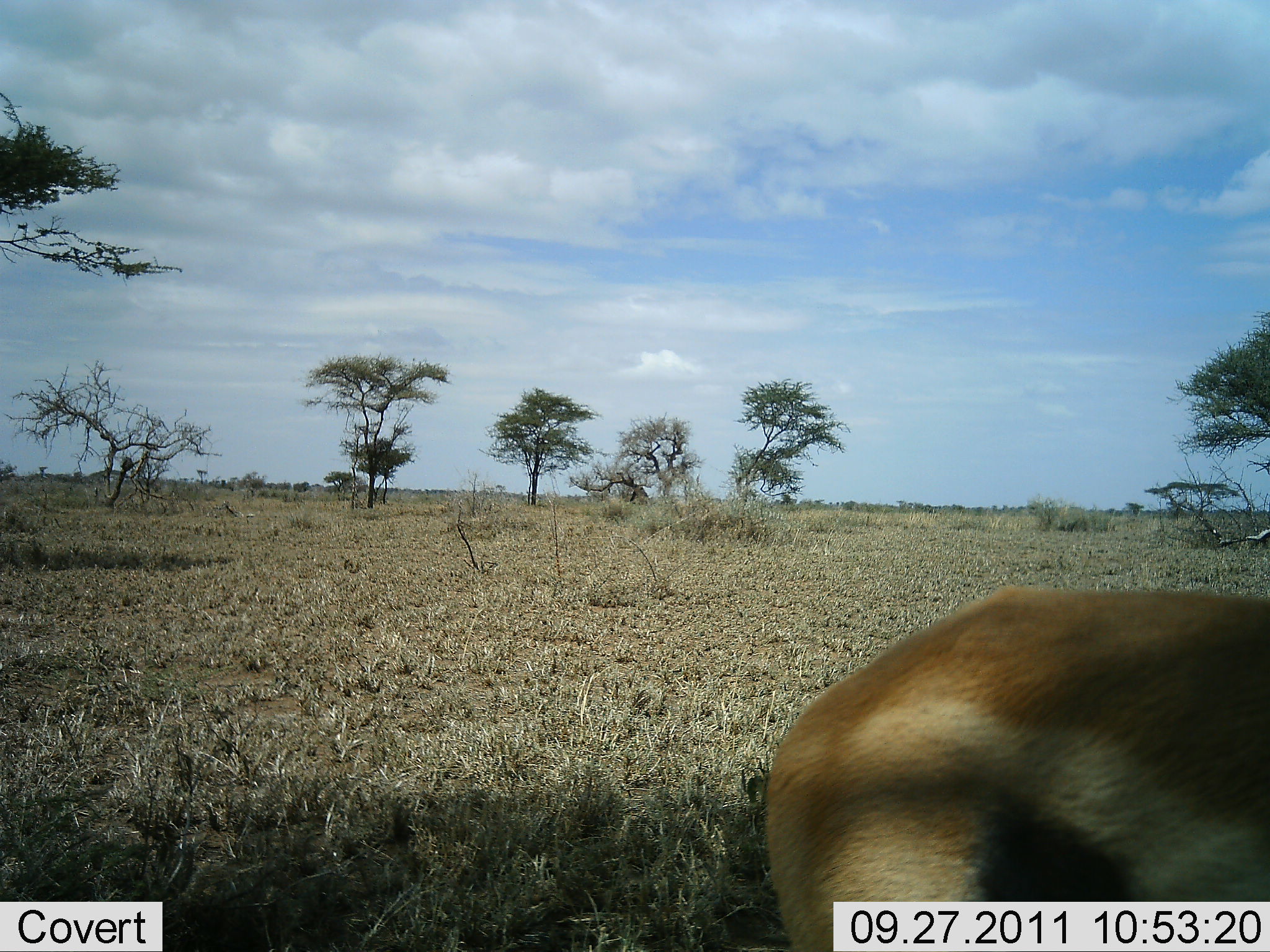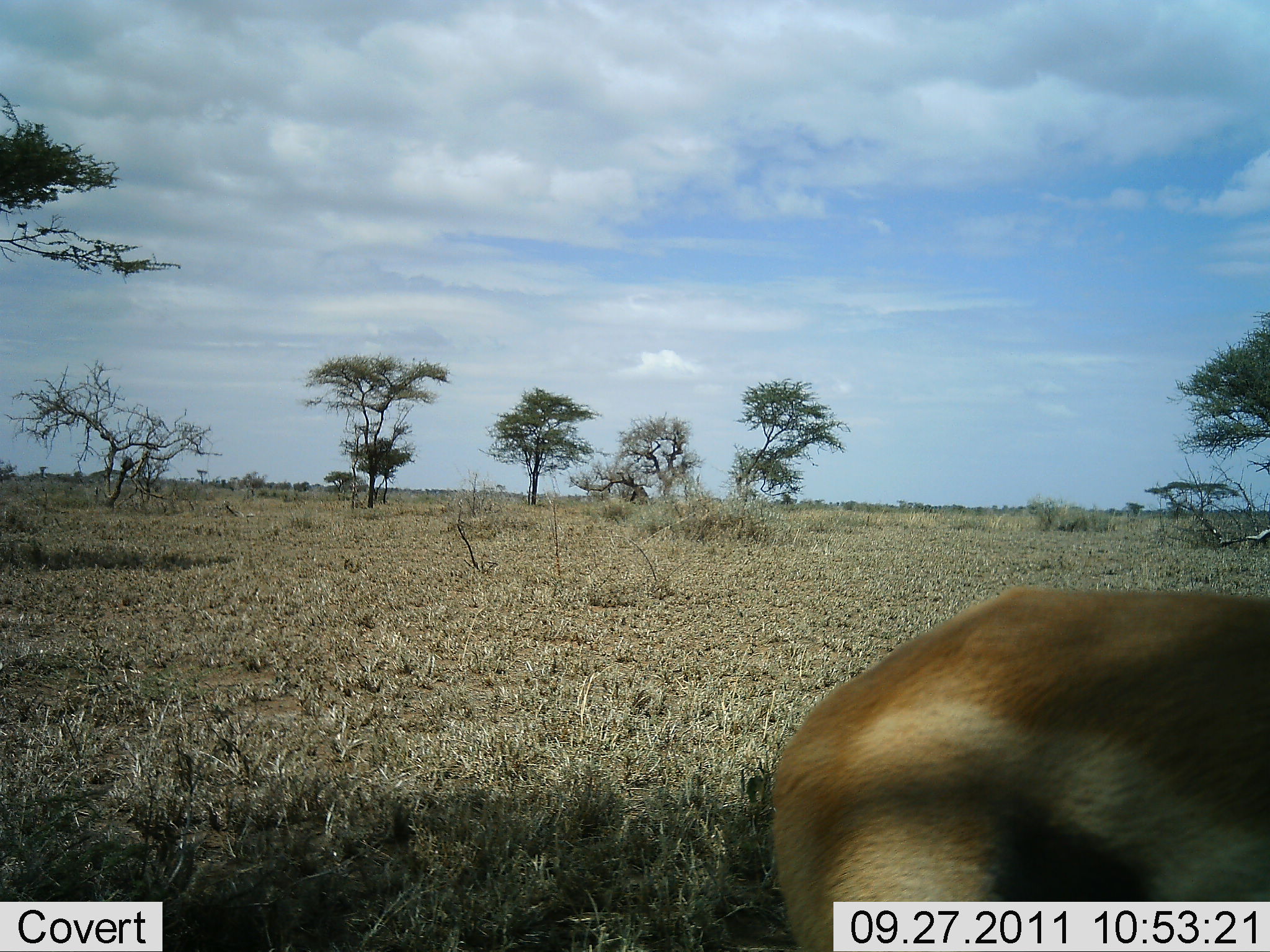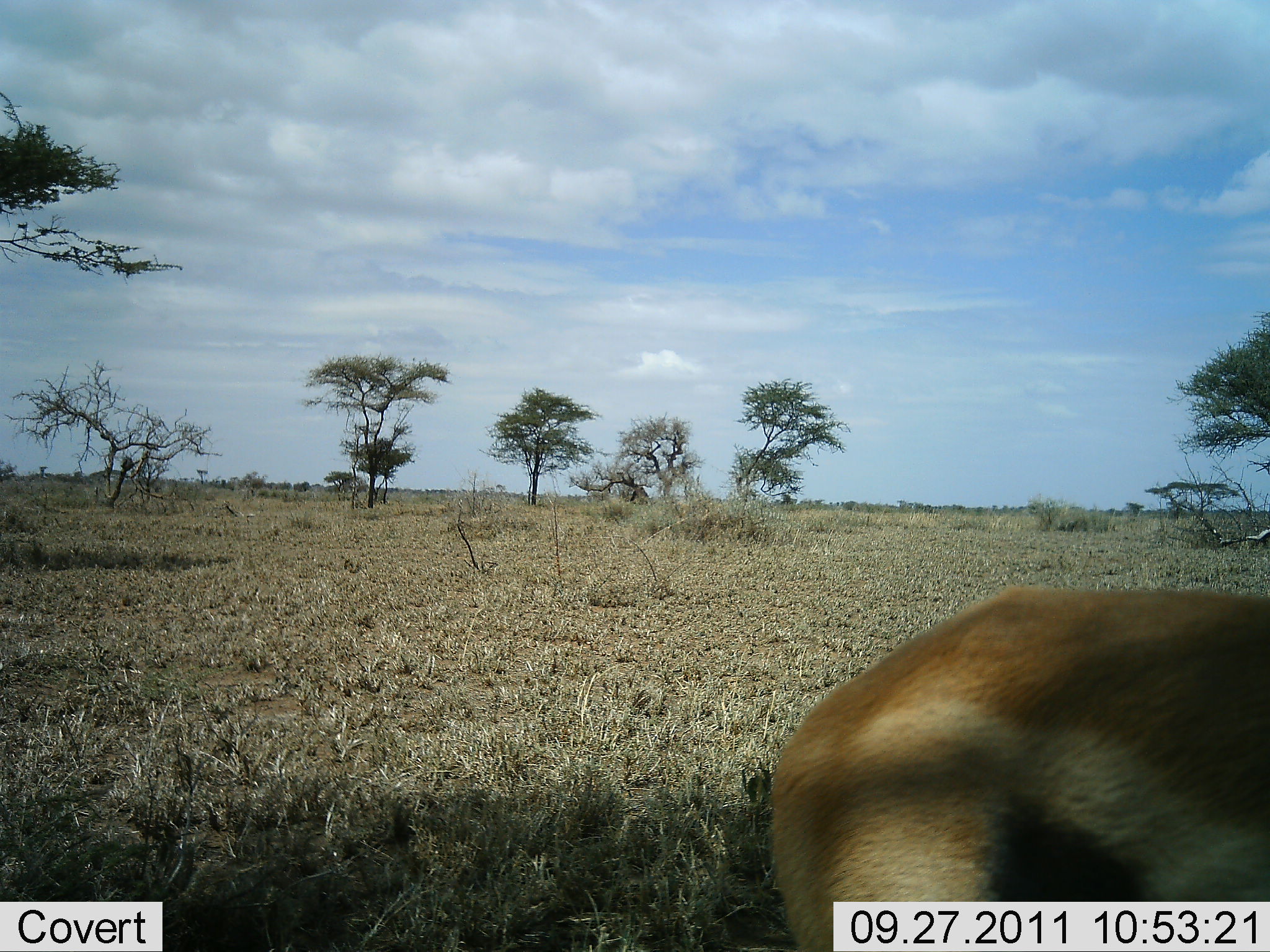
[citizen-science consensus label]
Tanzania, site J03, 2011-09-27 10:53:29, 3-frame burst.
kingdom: Animalia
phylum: Chordata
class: Mammalia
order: Artiodactyla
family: Bovidae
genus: Eudorcas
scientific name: Eudorcas thomsonii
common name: thomson's gazelle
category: gazellethomsons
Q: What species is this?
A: Gazellethomsons (thomson's gazelle) (Eudorcas thomsonii).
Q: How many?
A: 1.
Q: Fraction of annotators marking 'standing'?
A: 92%.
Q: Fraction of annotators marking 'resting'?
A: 0%.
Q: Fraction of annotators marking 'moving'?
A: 8%.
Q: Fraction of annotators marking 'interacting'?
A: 0%.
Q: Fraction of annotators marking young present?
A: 0%.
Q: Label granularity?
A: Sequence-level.